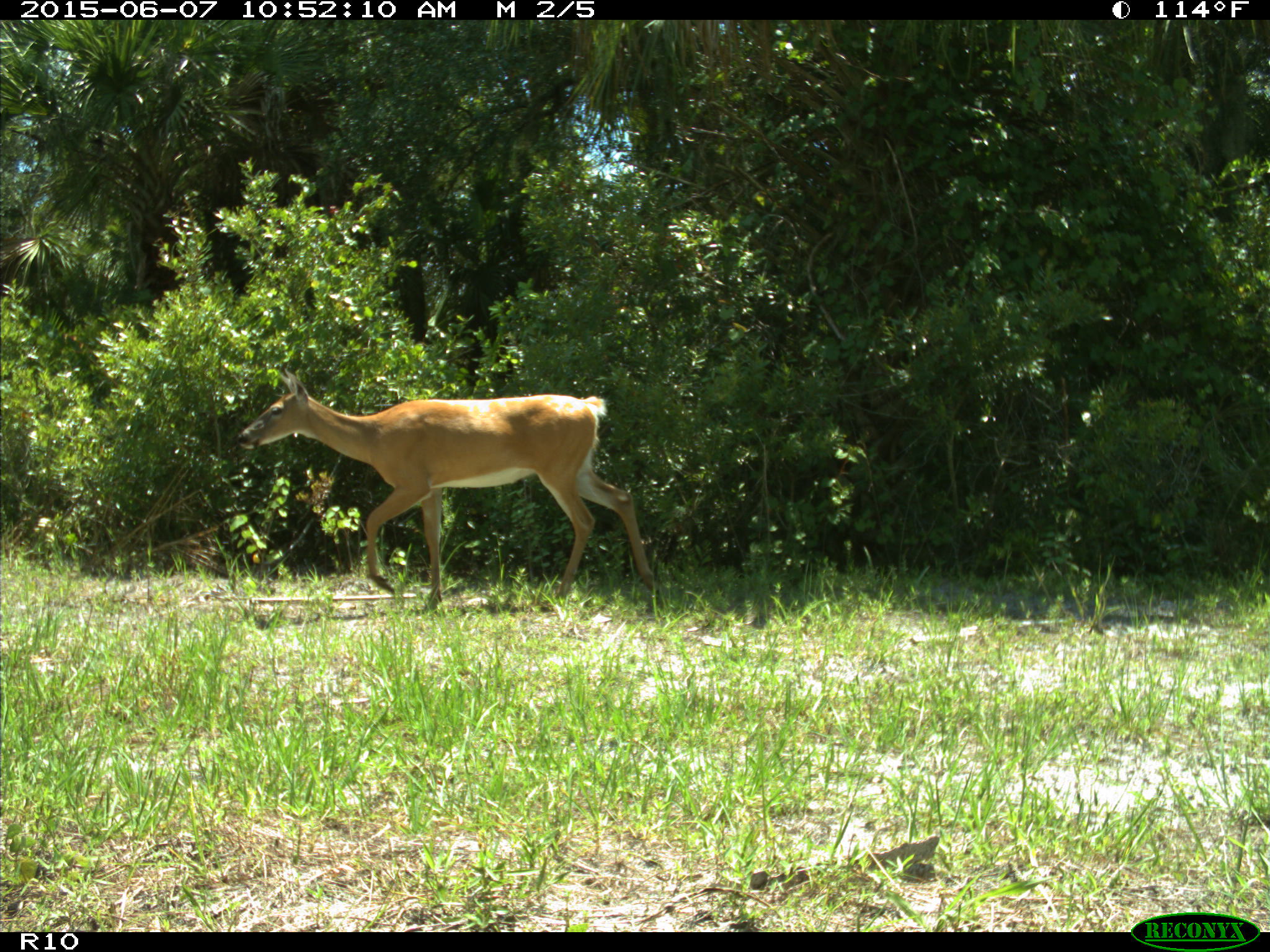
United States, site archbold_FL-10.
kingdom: Animalia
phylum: Chordata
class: Mammalia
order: Artiodactyla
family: Cervidae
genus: Odocoileus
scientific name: Odocoileus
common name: deer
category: unidentified deer